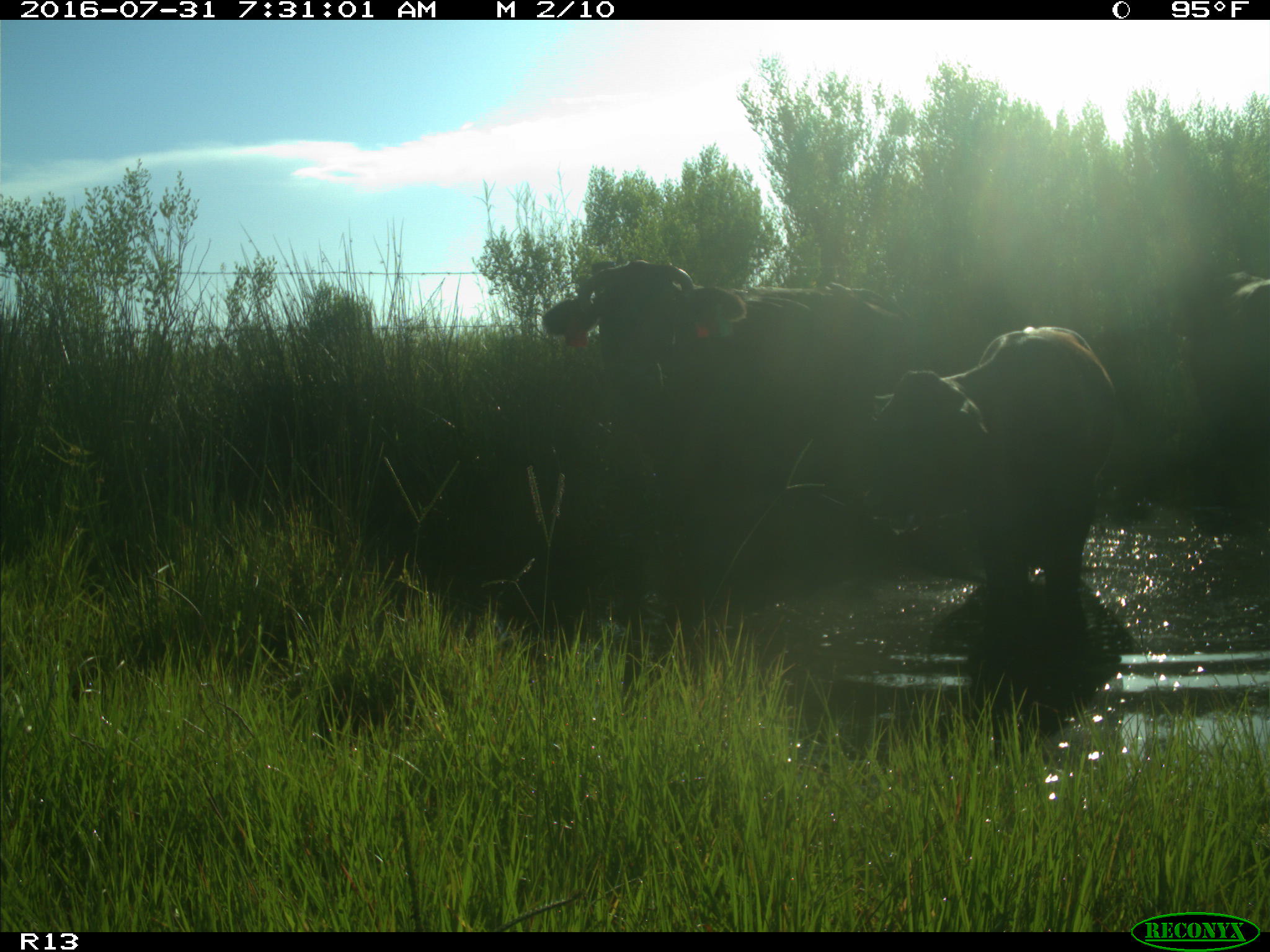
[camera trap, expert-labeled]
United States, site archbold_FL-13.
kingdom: Animalia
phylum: Chordata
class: Mammalia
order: Artiodactyla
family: Bovidae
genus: Bos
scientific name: Bos taurus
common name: domestic cow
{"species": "Bos taurus (domestic cow)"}